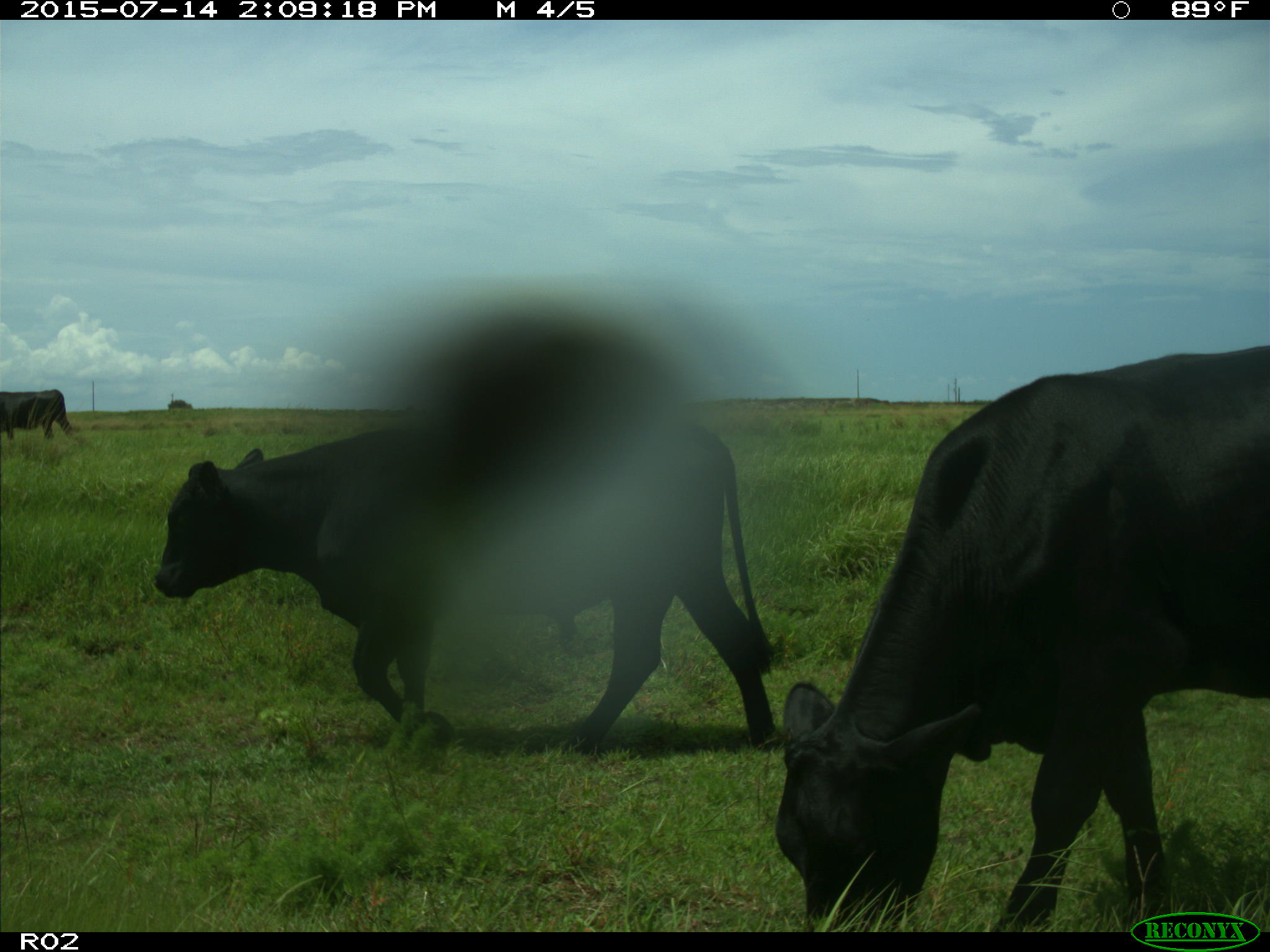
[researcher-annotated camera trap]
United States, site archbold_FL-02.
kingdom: Animalia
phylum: Chordata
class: Mammalia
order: Artiodactyla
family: Bovidae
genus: Bos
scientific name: Bos taurus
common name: domestic cow